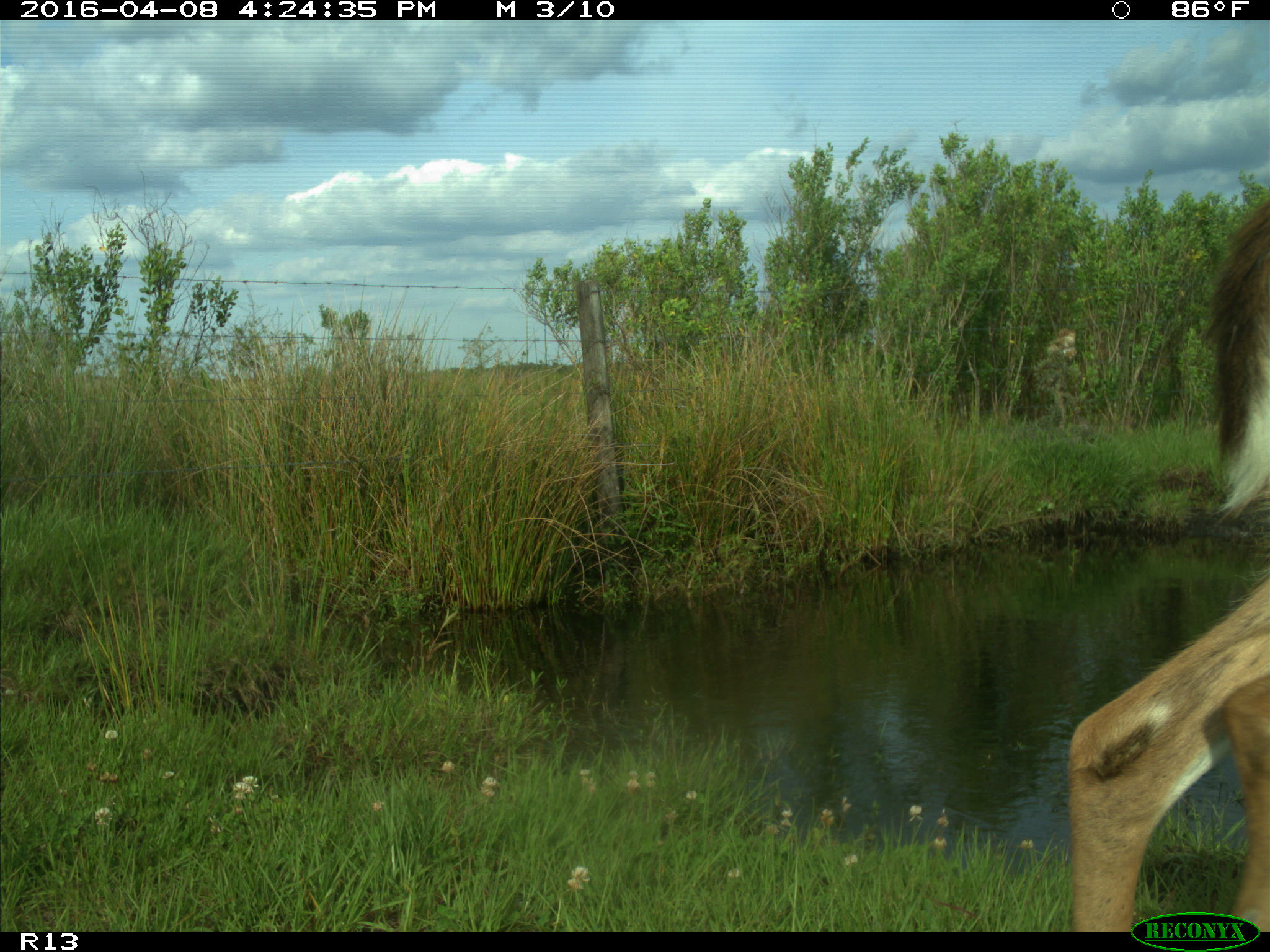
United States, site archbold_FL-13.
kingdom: Animalia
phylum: Chordata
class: Mammalia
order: Artiodactyla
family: Cervidae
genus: Odocoileus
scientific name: Odocoileus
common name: deer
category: unidentified deer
Unidentified deer (deer) (Odocoileus).